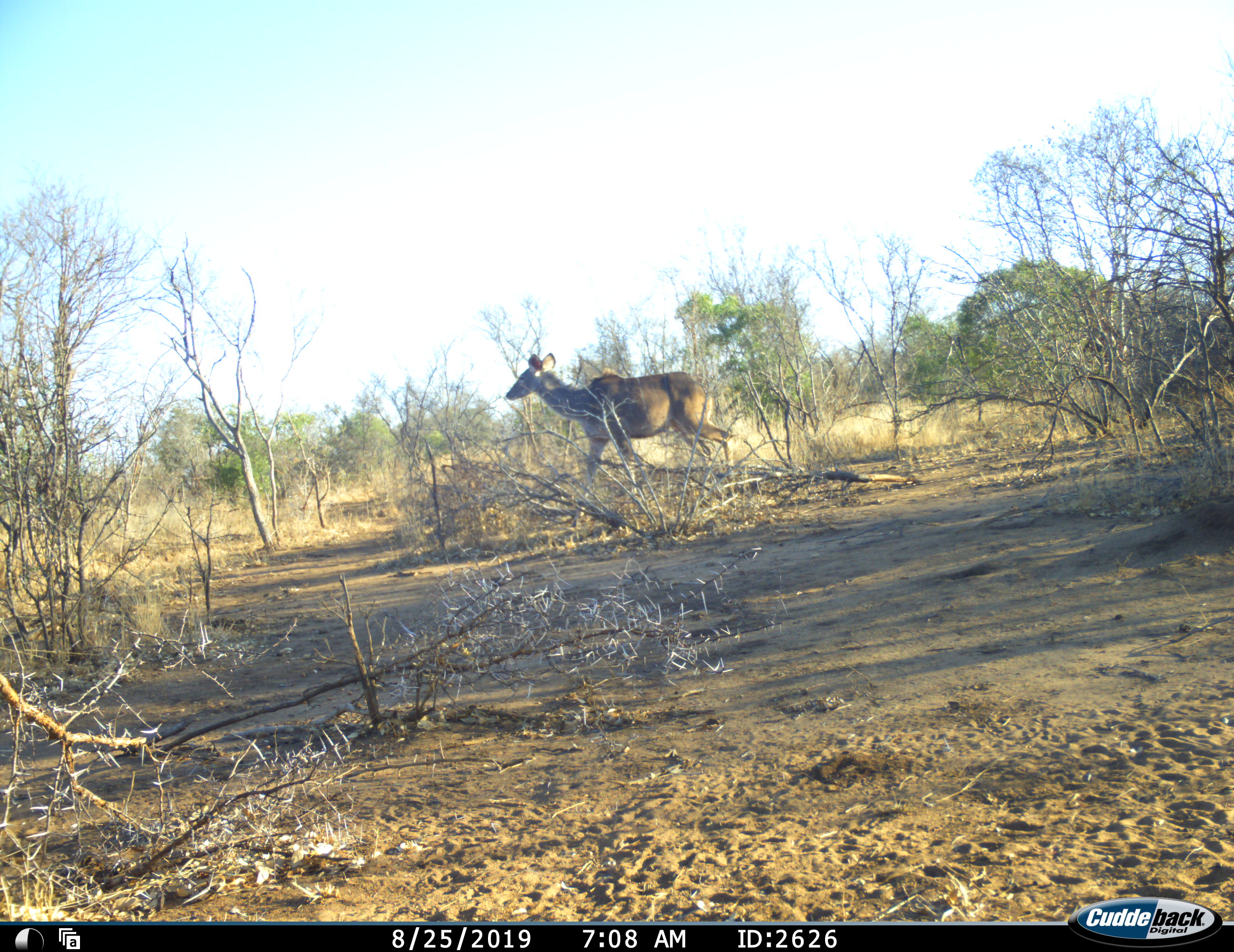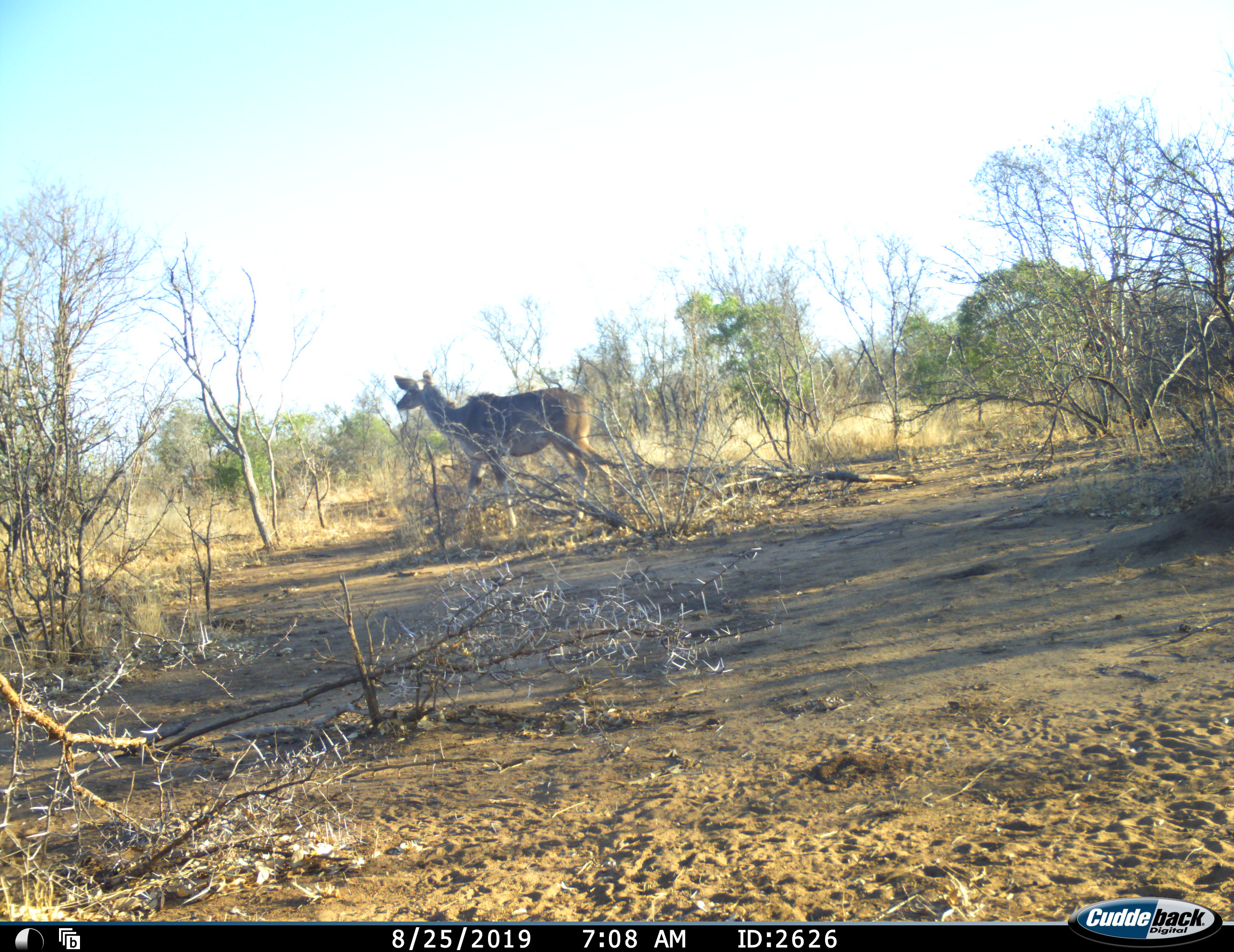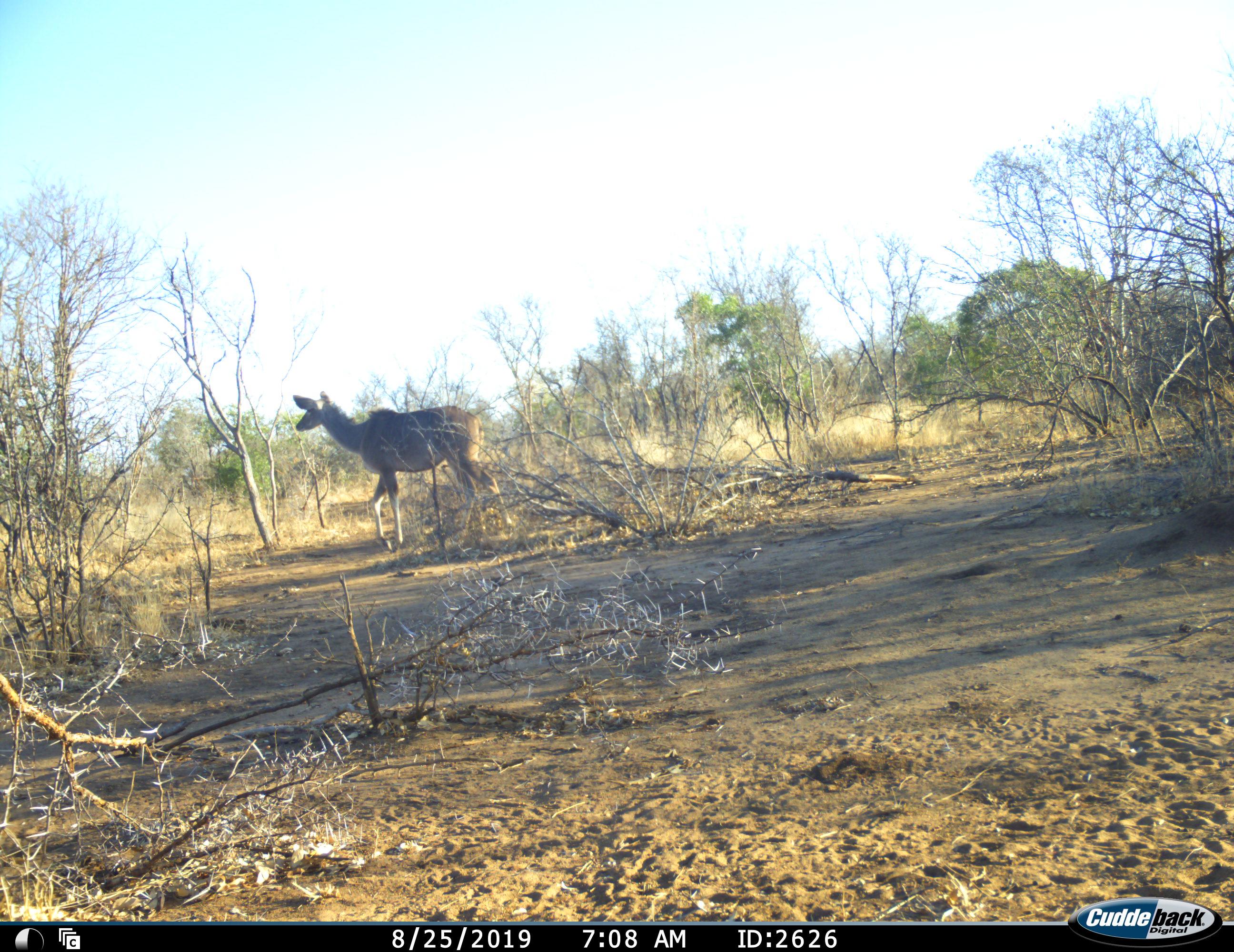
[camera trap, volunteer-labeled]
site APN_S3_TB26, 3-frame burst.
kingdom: Animalia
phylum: Chordata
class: Mammalia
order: Artiodactyla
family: Bovidae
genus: Tragelaphus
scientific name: Tragelaphus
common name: kudu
Kudu (Tragelaphus), count 1. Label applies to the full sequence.